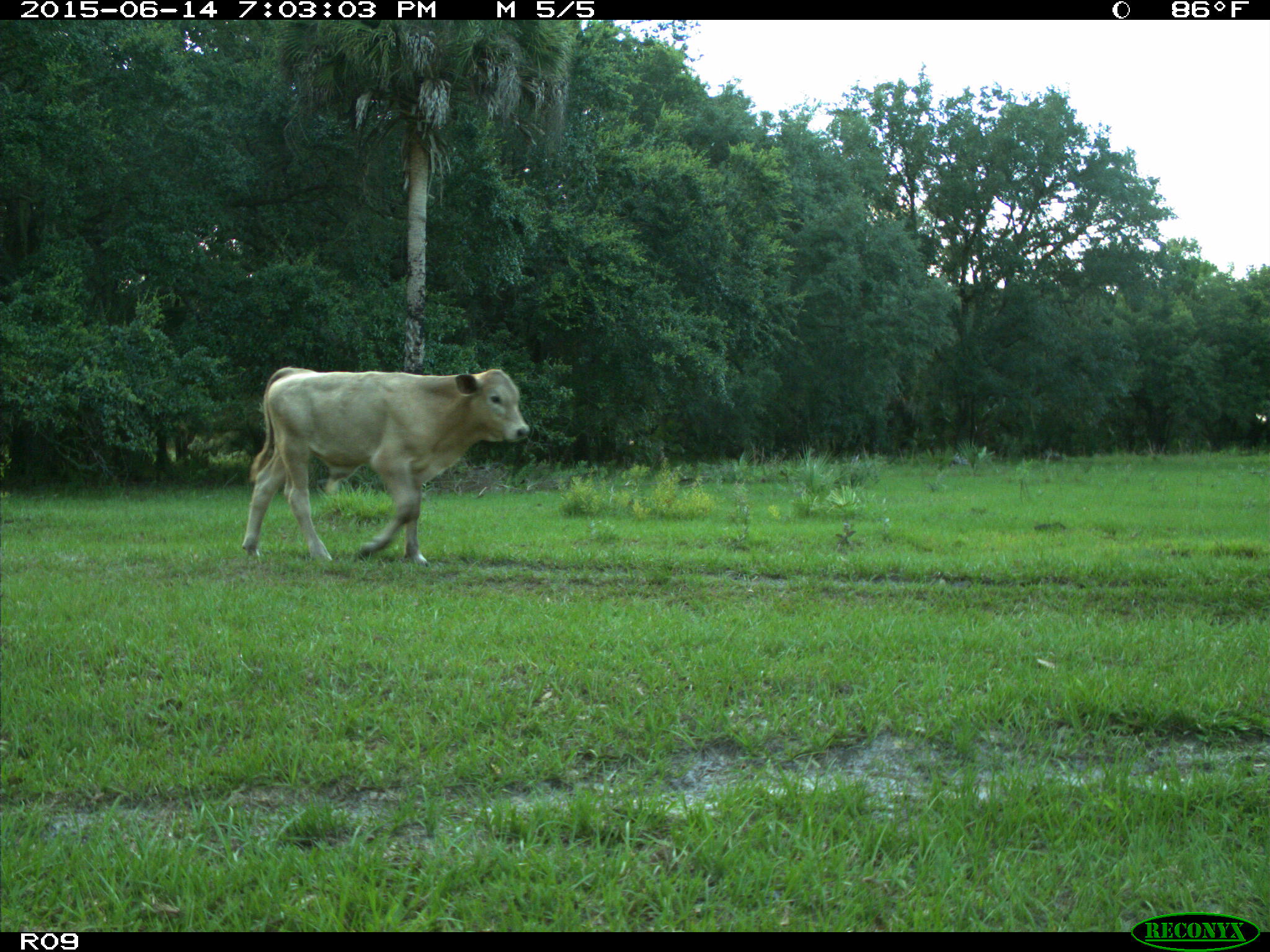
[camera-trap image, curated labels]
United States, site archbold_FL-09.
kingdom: Animalia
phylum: Chordata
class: Mammalia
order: Artiodactyla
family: Bovidae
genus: Bos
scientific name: Bos taurus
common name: domestic cow